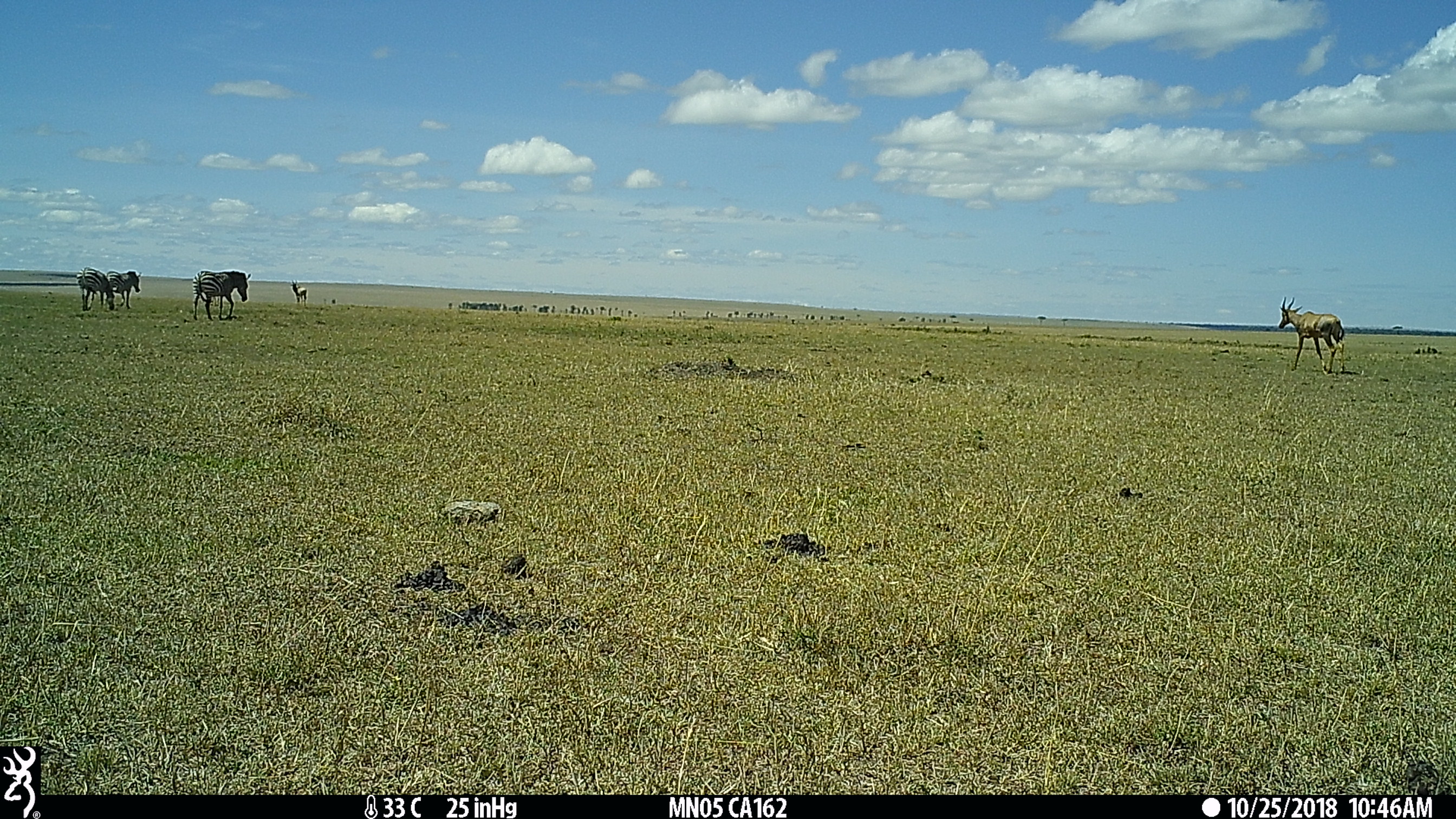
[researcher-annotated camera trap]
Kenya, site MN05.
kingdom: Animalia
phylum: Chordata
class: Mammalia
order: Perissodactyla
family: Equidae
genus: Equus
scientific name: Equus quagga burchellii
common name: burchell's zebra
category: zebra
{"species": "zebra (burchell's zebra) (Equus quagga burchellii)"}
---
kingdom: Animalia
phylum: Chordata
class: Mammalia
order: Artiodactyla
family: Bovidae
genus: Damaliscus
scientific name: Damaliscus lunatus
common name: topi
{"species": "topi (Damaliscus lunatus)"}